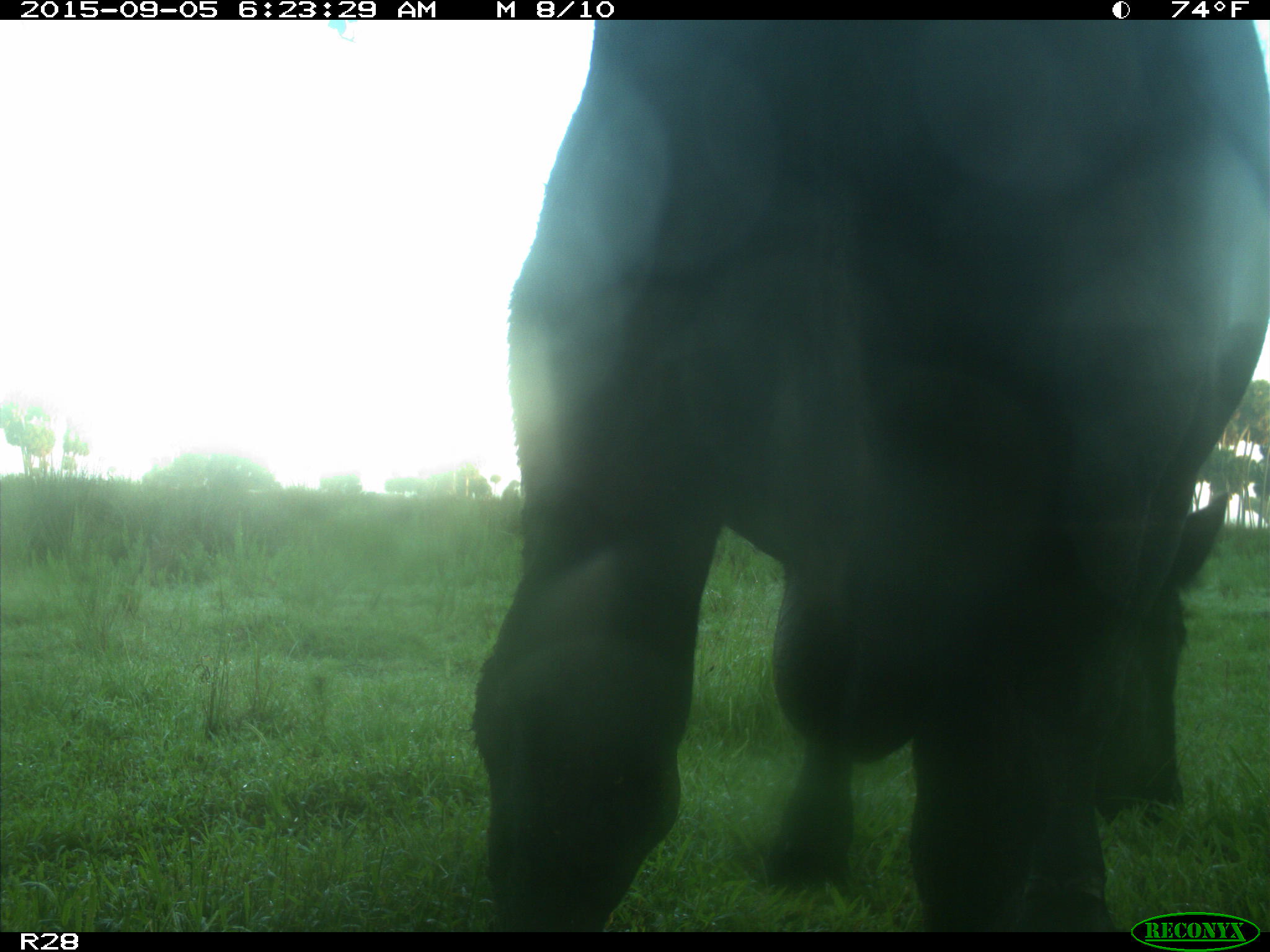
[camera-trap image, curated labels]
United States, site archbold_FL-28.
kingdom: Animalia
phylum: Chordata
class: Mammalia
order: Artiodactyla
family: Bovidae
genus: Bos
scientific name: Bos taurus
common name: domestic cow